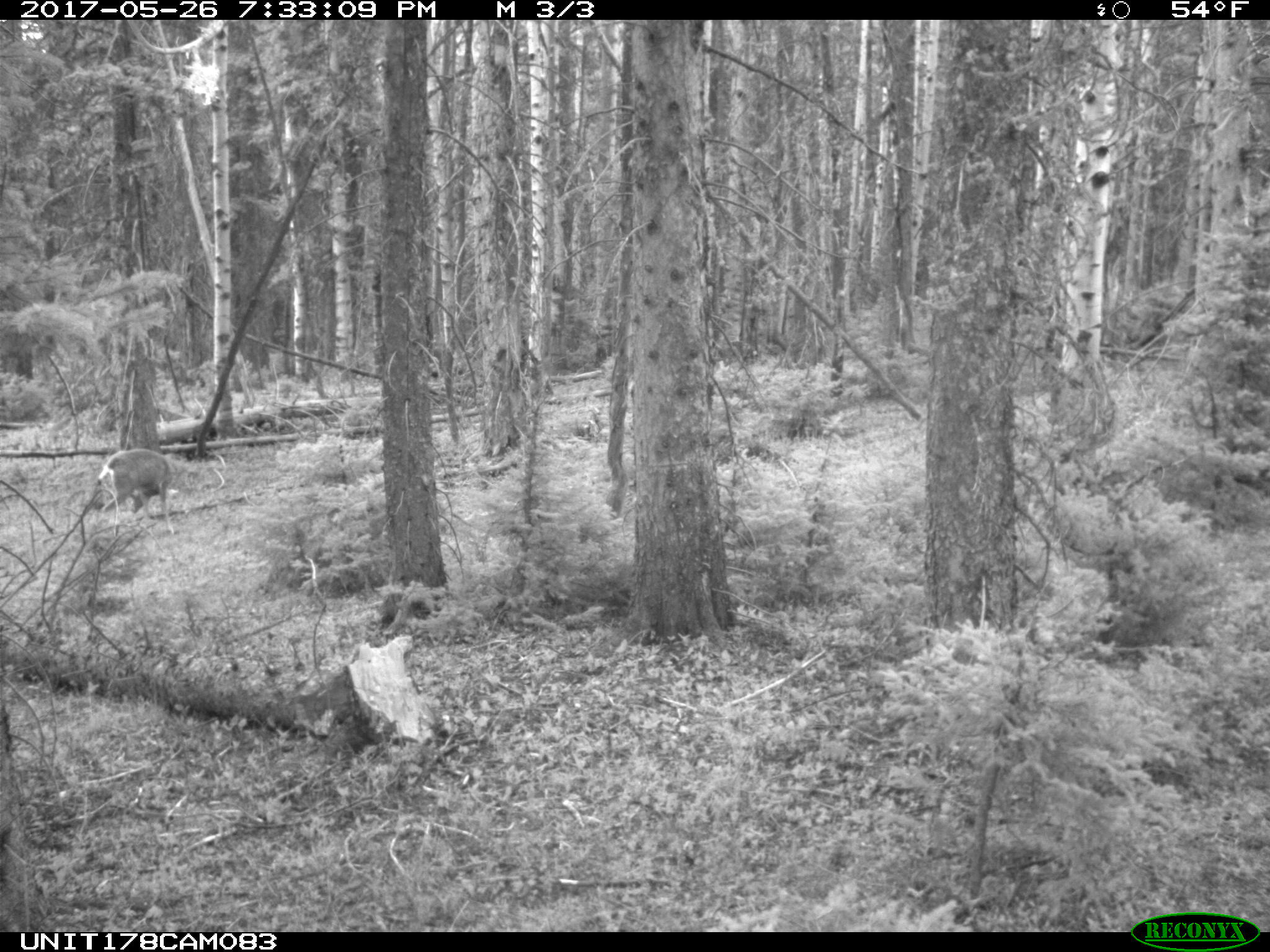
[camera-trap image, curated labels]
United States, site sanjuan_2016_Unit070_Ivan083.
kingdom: Animalia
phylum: Chordata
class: Mammalia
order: Artiodactyla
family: Cervidae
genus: Odocoileus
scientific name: Odocoileus hemionus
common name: mule deer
Odocoileus hemionus (mule deer).